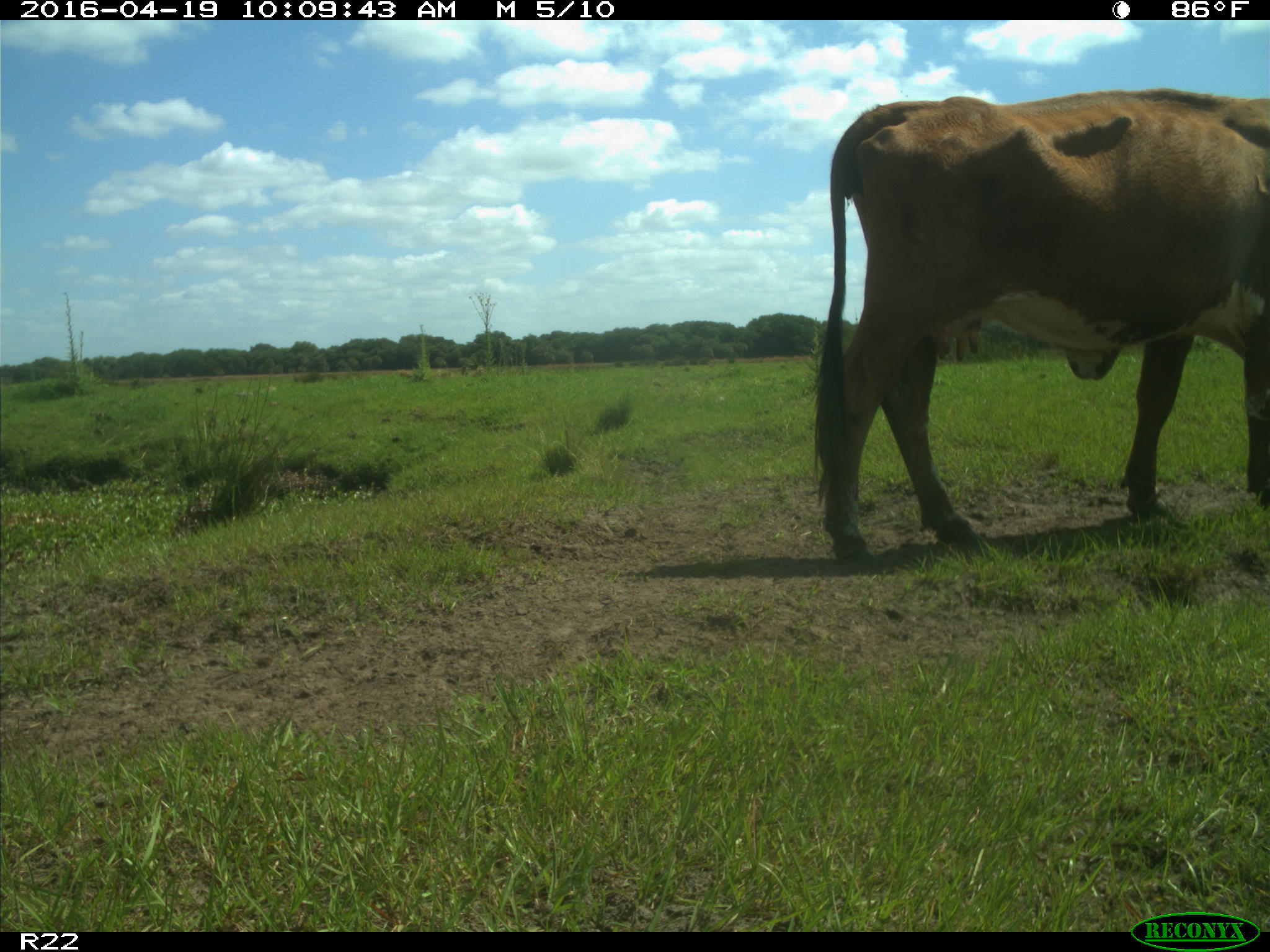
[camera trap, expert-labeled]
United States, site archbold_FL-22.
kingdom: Animalia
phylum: Chordata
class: Mammalia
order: Artiodactyla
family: Bovidae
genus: Bos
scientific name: Bos taurus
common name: domestic cow